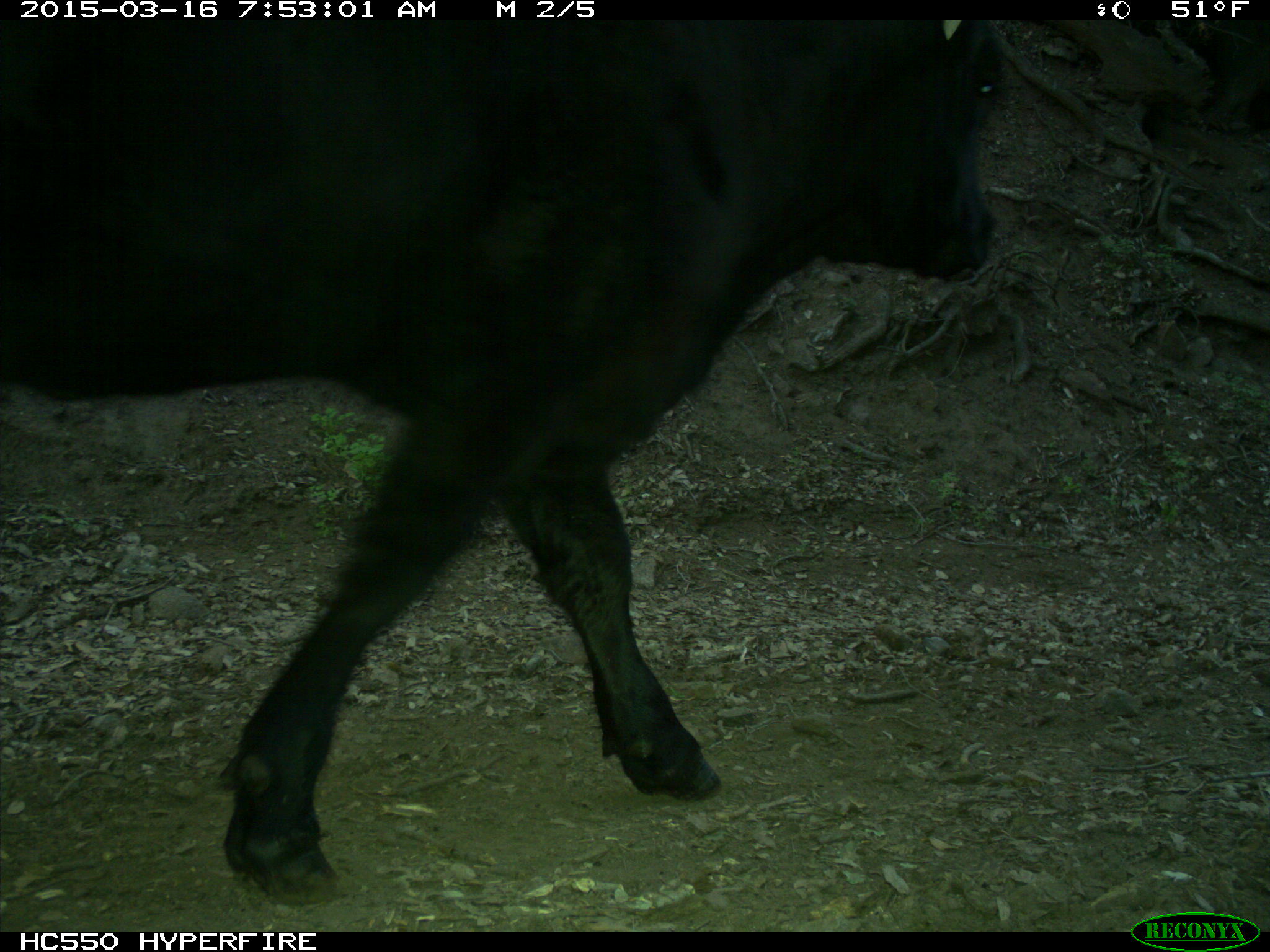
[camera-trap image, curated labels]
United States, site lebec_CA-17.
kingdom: Animalia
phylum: Chordata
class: Mammalia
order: Artiodactyla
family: Bovidae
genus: Bos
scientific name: Bos taurus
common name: domestic cow